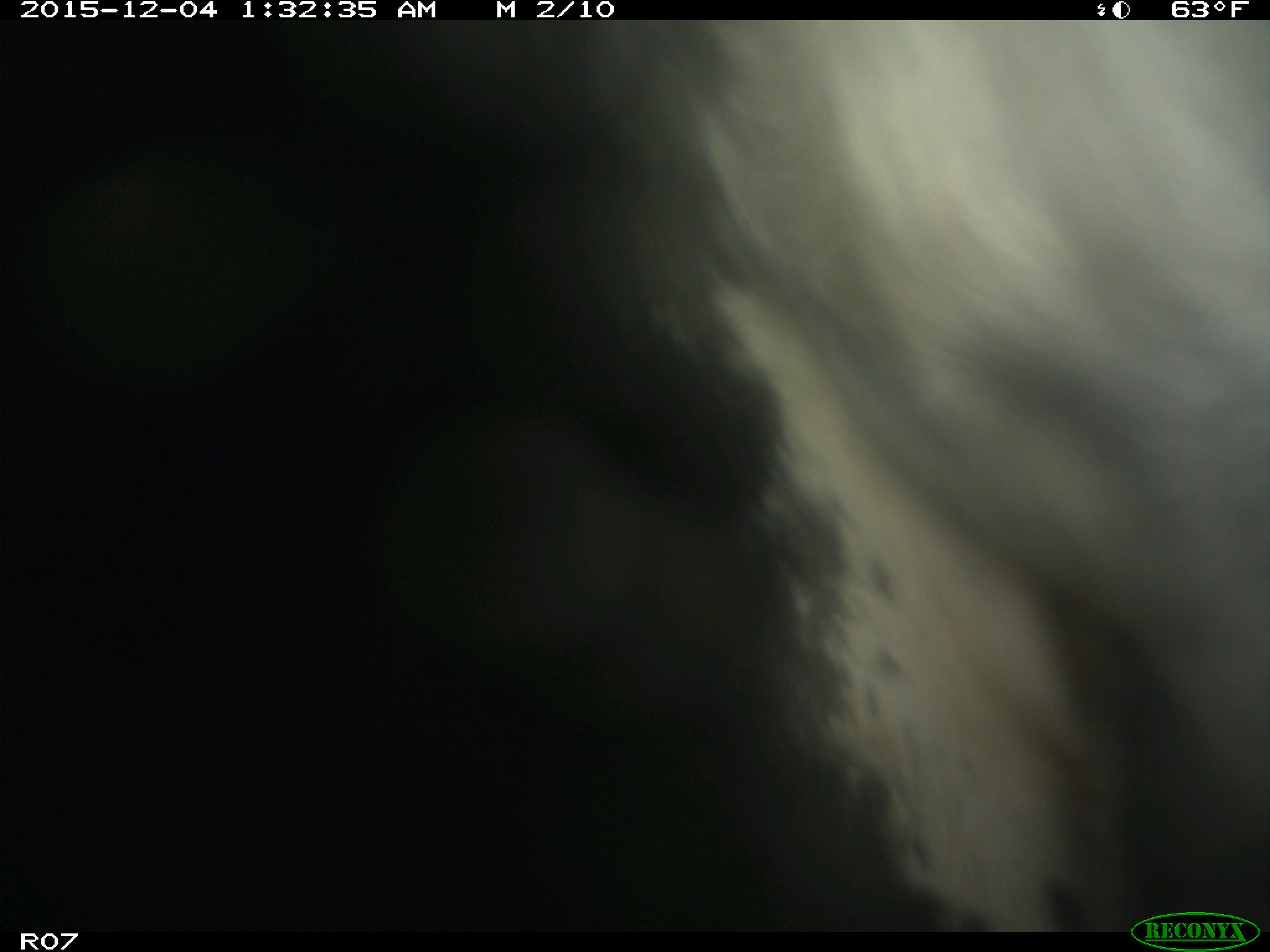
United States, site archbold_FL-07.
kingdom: Animalia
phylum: Chordata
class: Mammalia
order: Artiodactyla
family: Bovidae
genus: Bos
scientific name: Bos taurus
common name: domestic cow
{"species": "Bos taurus (domestic cow)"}